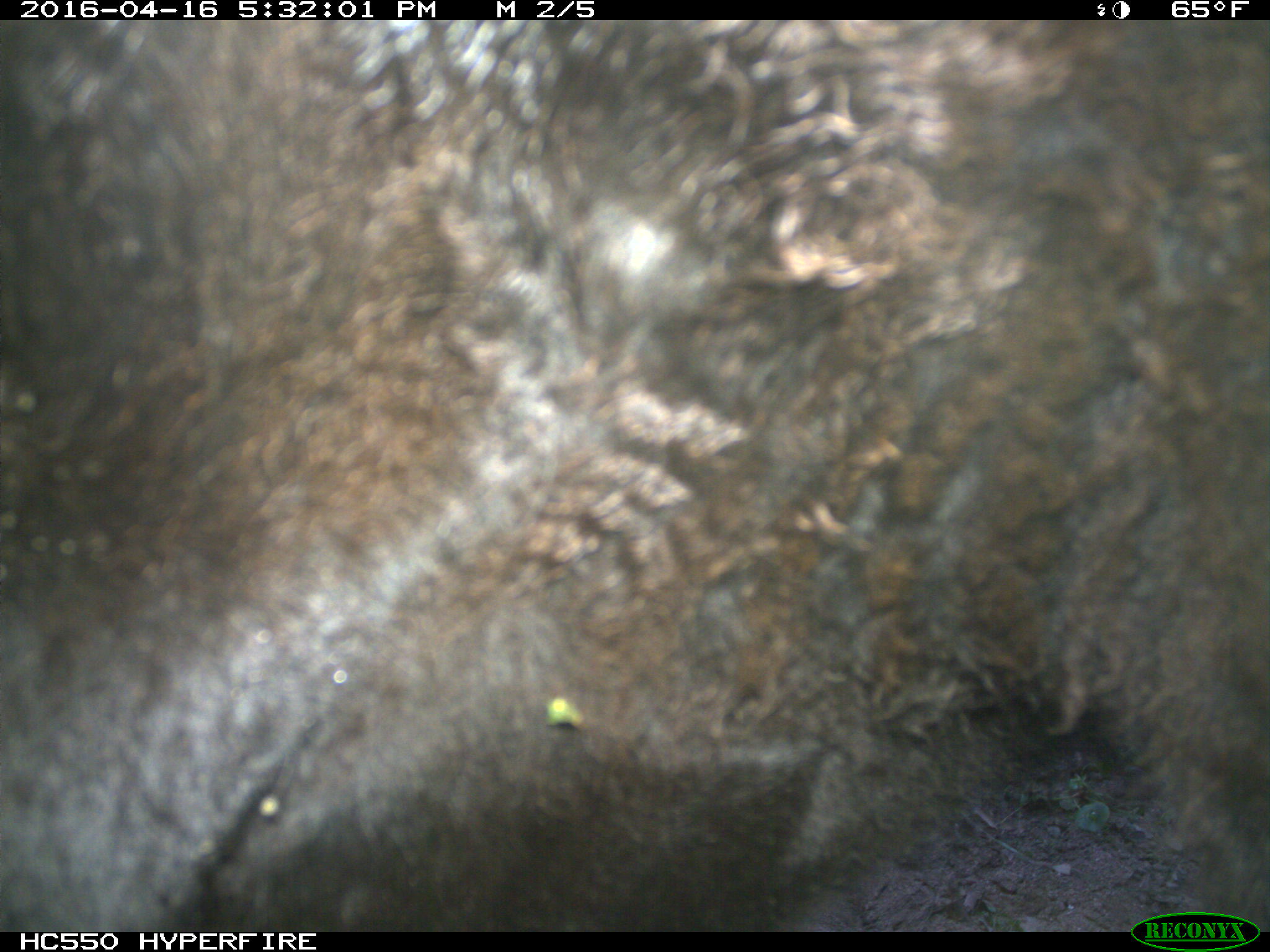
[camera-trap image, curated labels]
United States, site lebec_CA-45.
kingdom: Animalia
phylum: Chordata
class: Mammalia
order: Artiodactyla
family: Bovidae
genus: Bos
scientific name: Bos taurus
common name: domestic cow